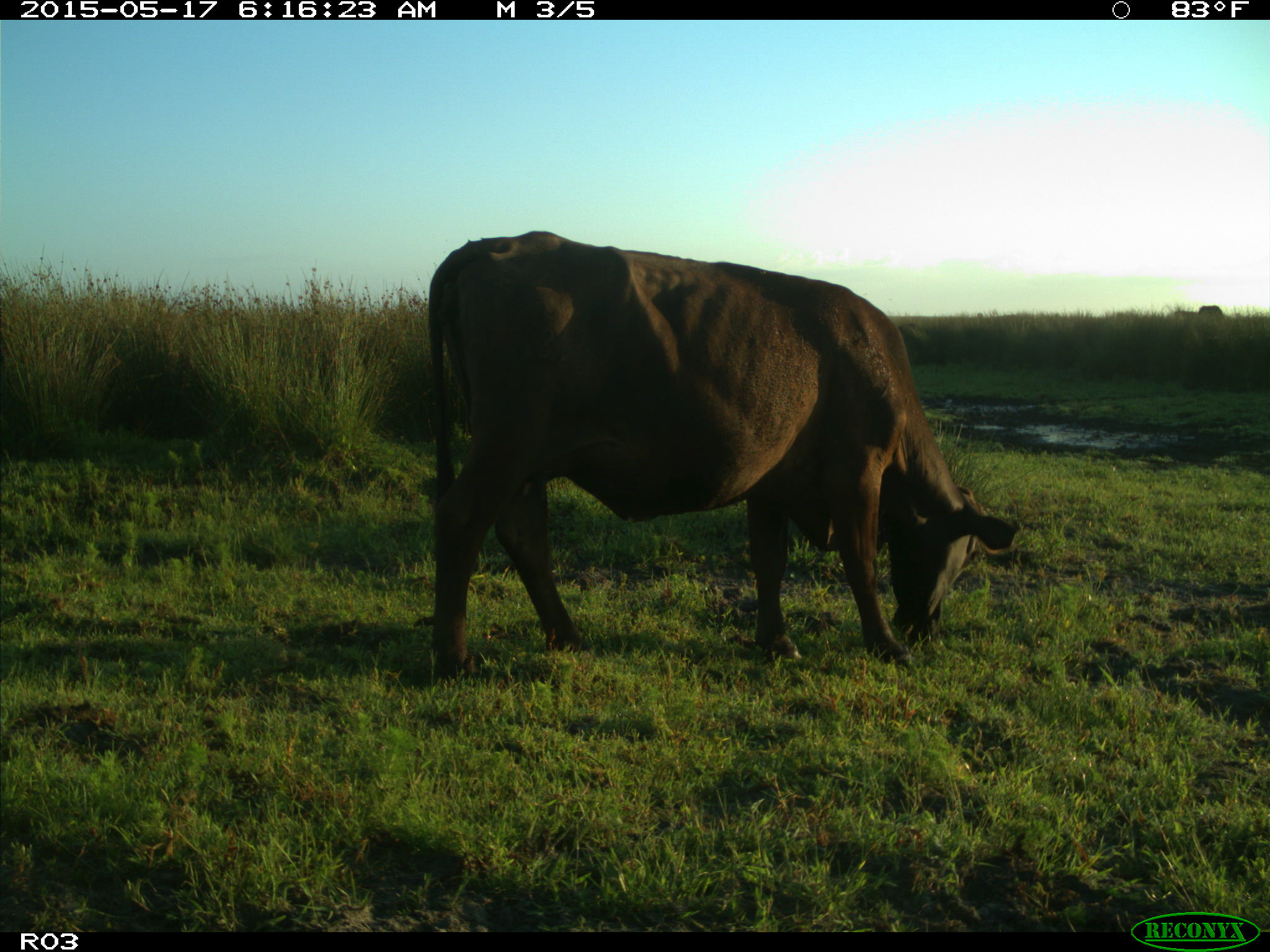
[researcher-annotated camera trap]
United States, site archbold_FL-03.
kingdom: Animalia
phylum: Chordata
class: Mammalia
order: Artiodactyla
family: Bovidae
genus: Bos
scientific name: Bos taurus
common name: domestic cow